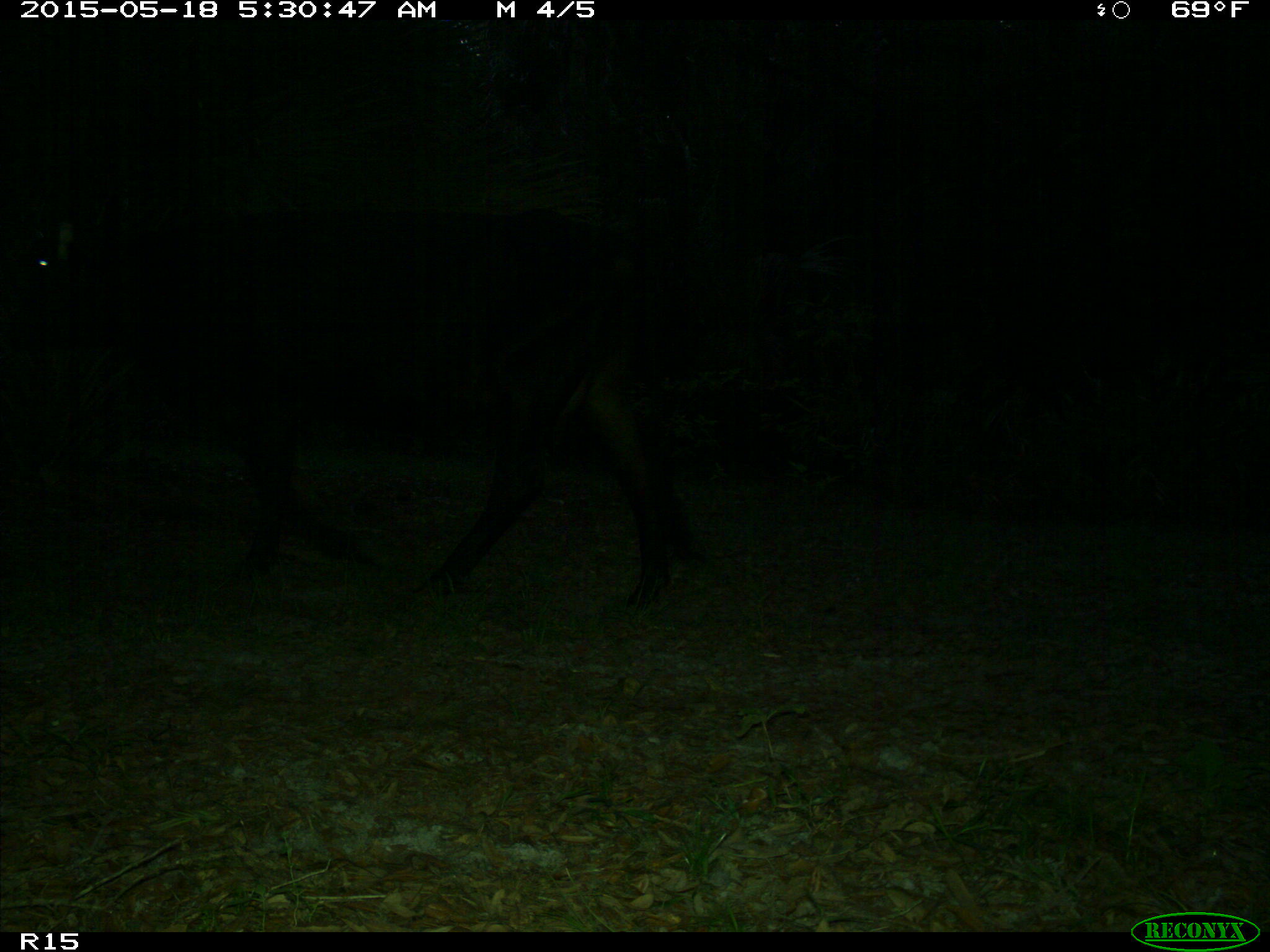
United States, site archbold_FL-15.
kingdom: Animalia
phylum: Chordata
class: Mammalia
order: Artiodactyla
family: Bovidae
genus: Bos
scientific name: Bos taurus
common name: domestic cow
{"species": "Bos taurus (domestic cow)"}